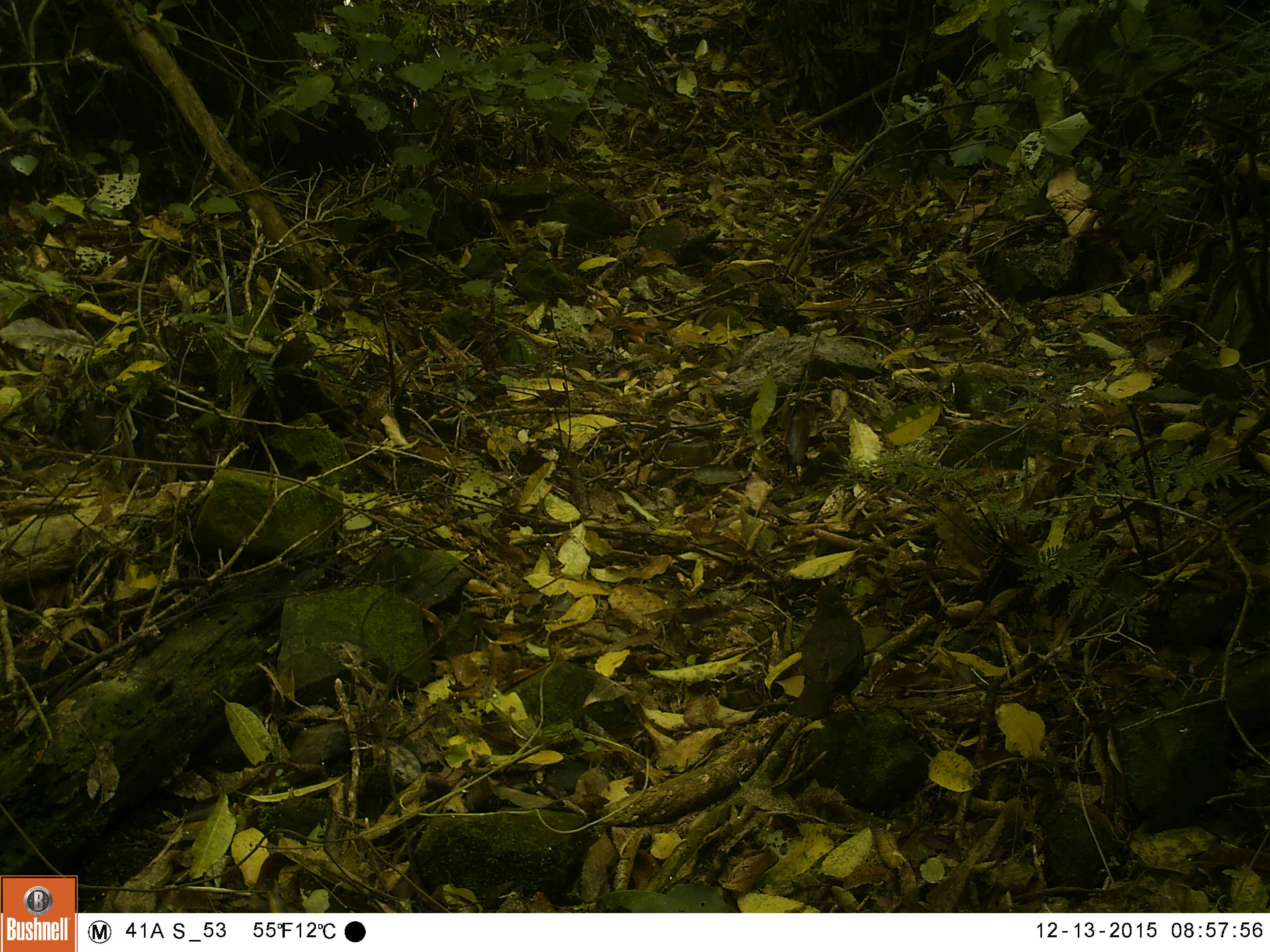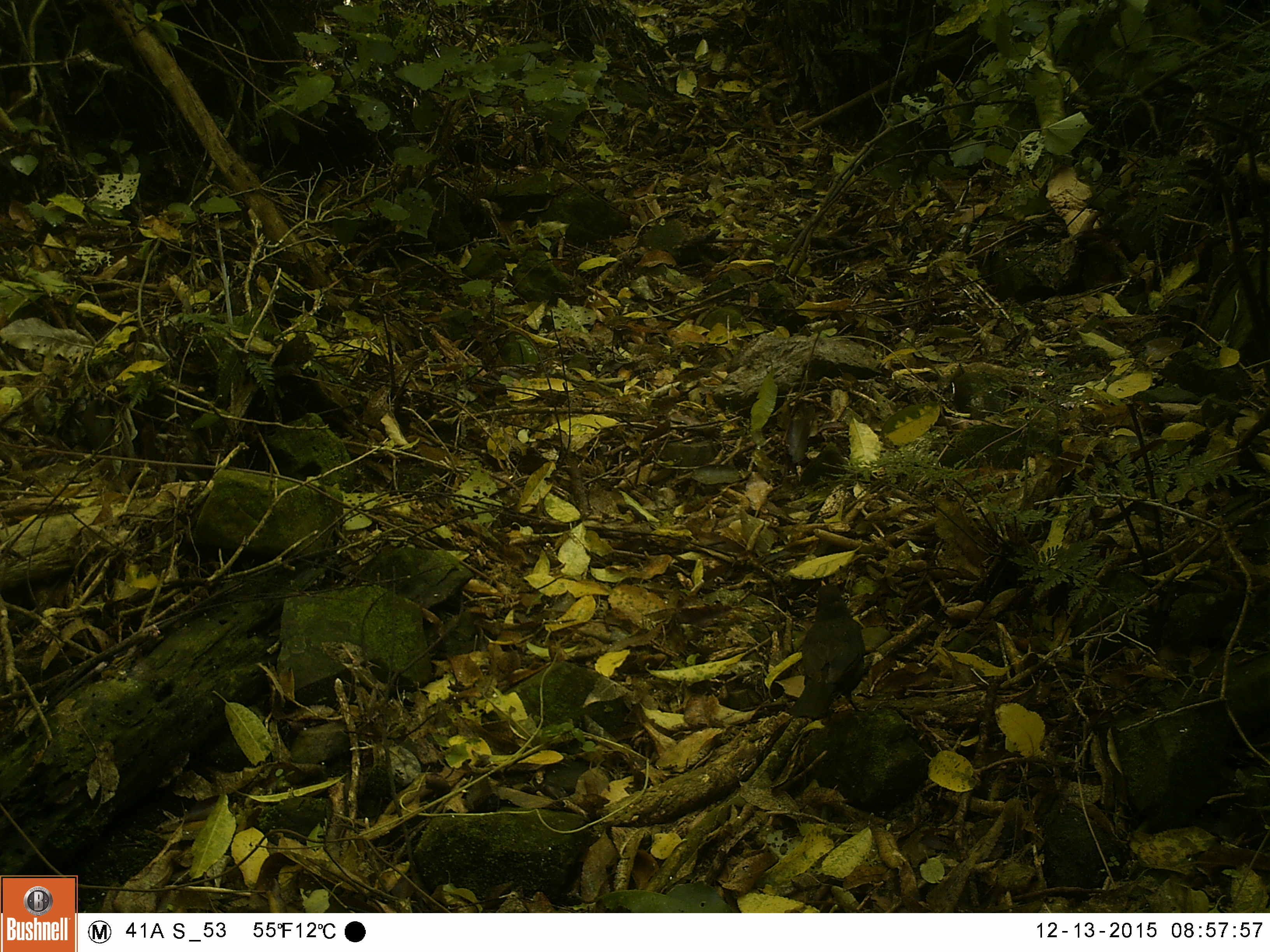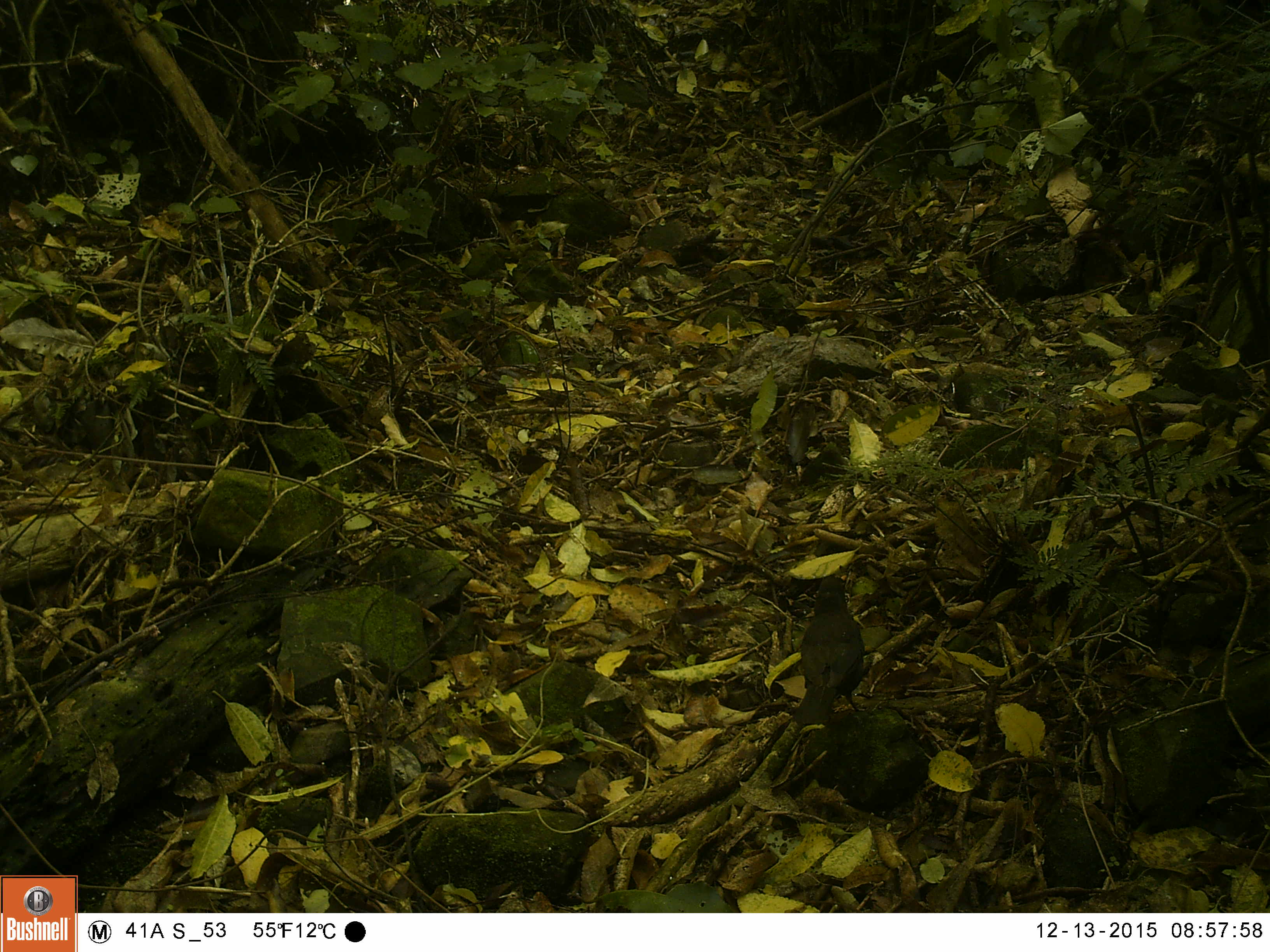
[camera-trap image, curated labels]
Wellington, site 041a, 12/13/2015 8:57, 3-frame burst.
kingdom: Animalia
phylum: Chordata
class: Aves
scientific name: Aves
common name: bird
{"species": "bird (Aves)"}